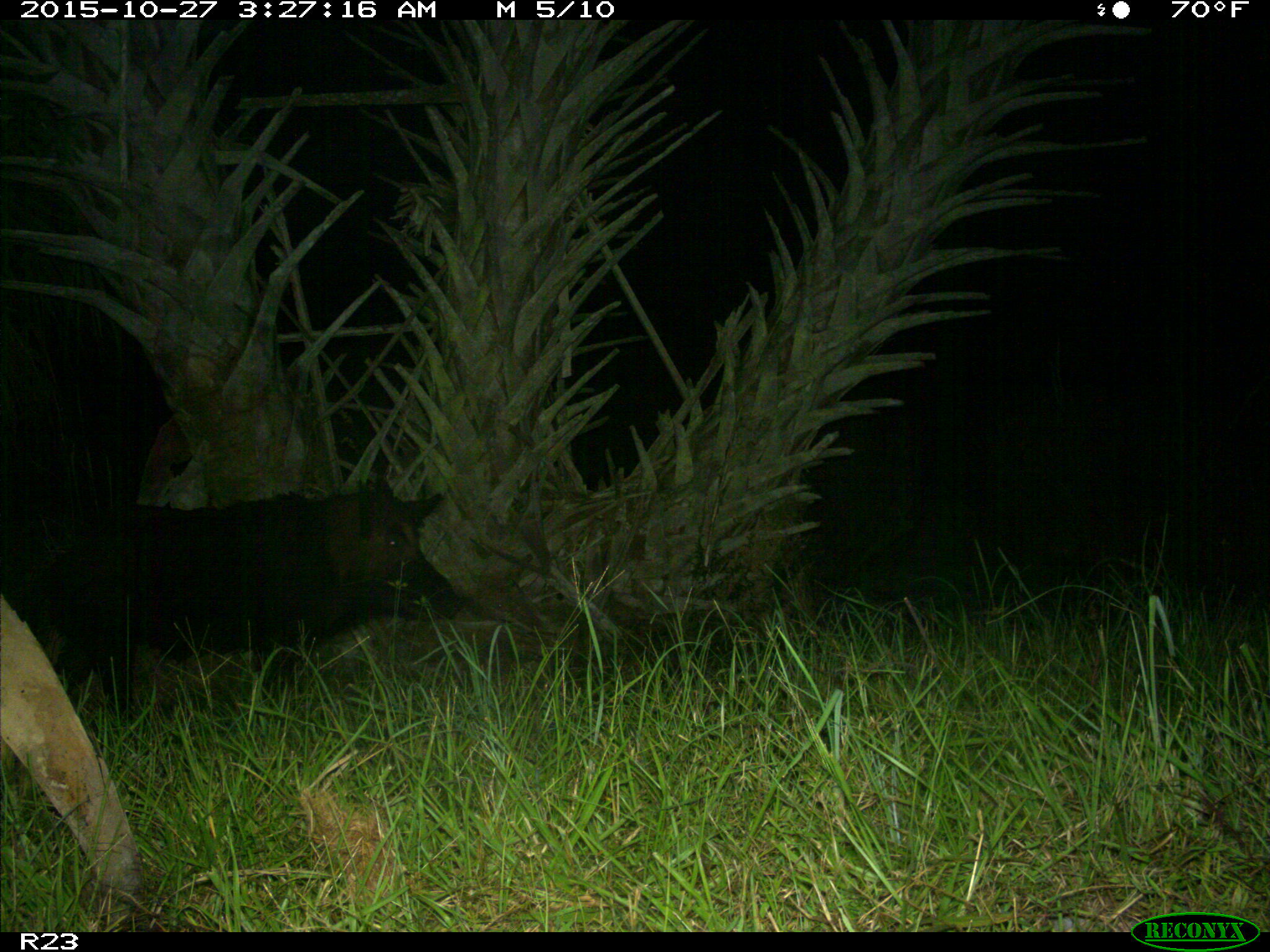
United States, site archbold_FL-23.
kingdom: Animalia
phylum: Chordata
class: Mammalia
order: Artiodactyla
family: Suidae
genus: Sus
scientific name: Sus scrofa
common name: wild boar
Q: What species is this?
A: Sus scrofa (wild boar).